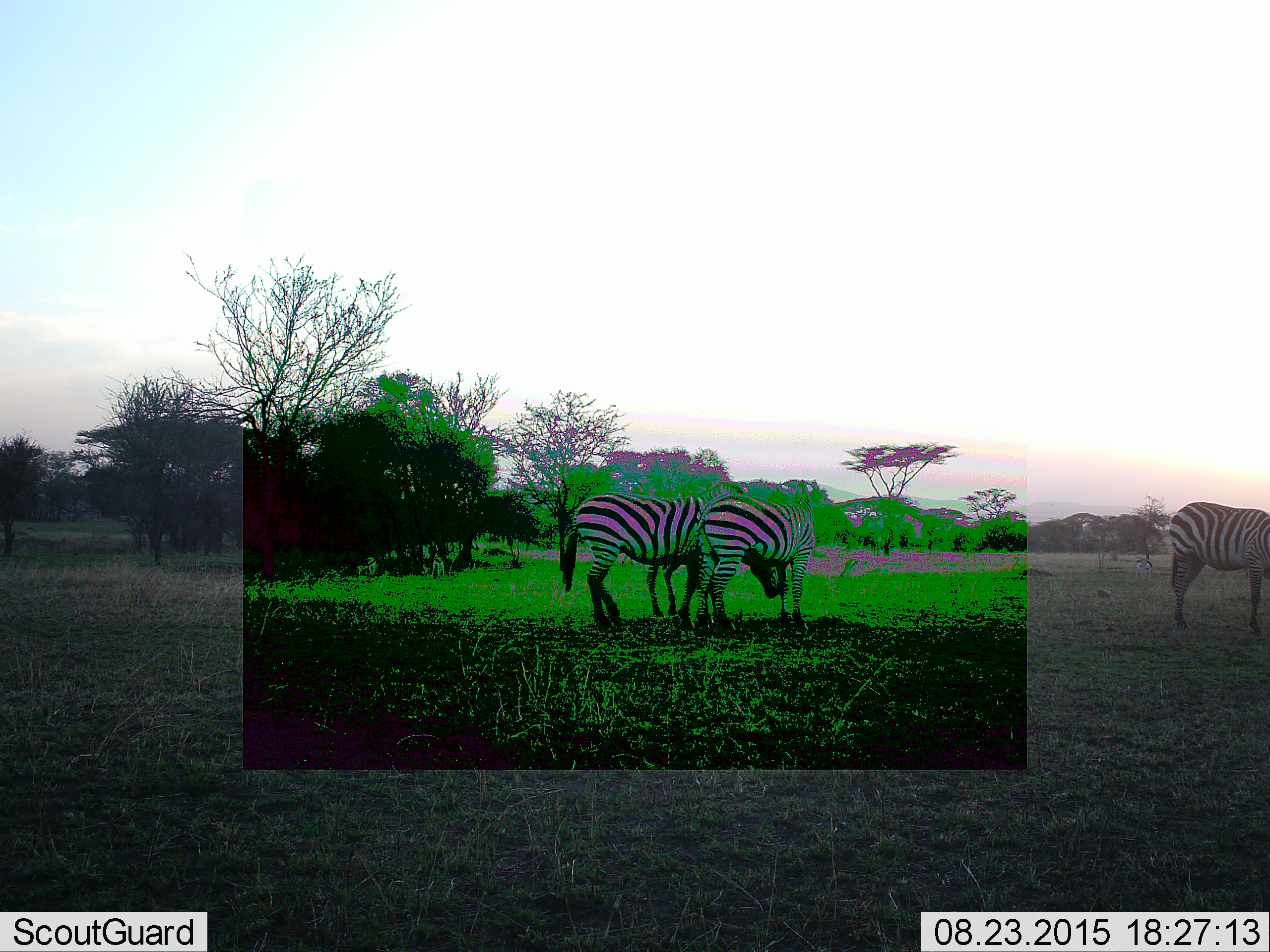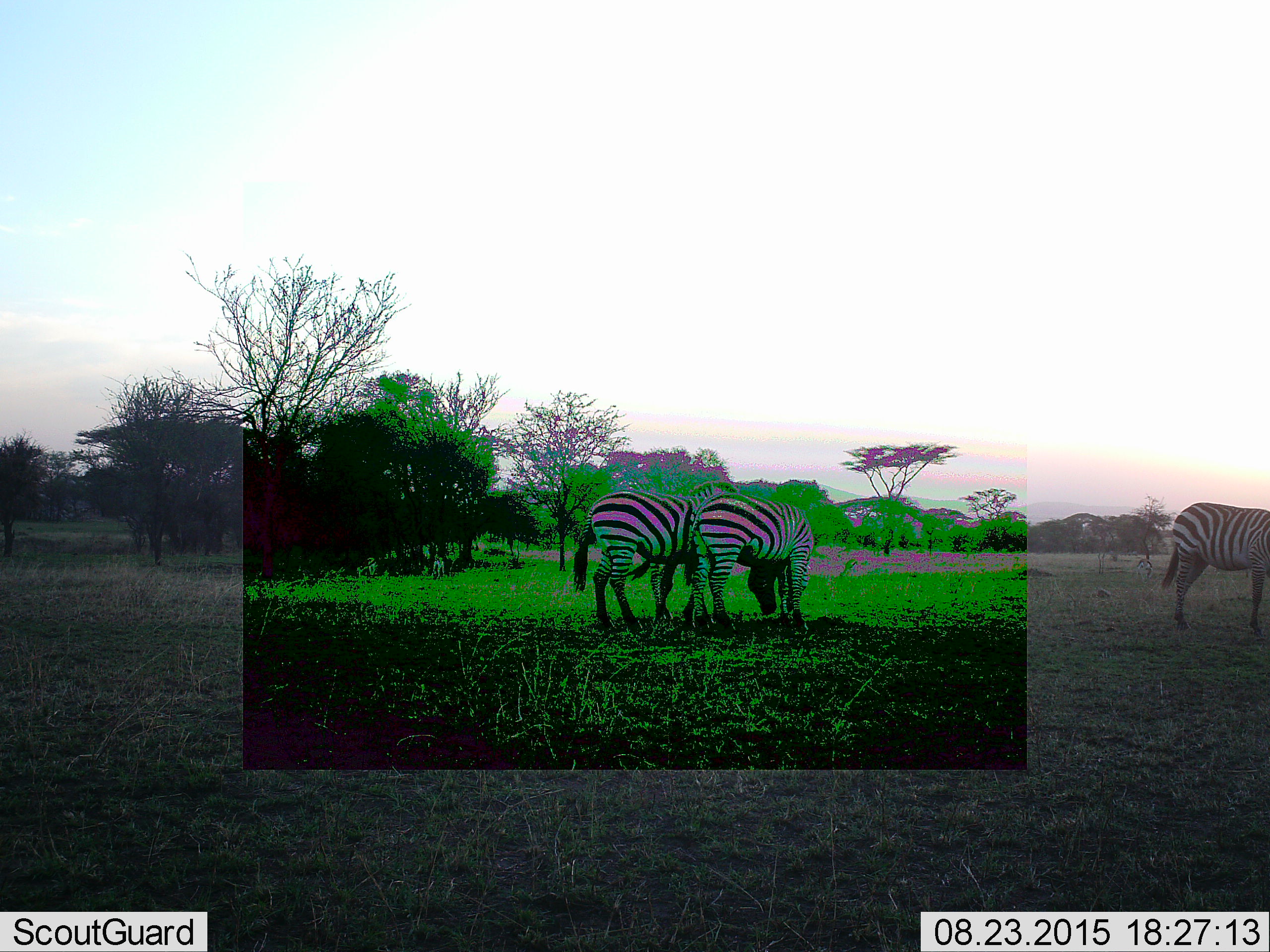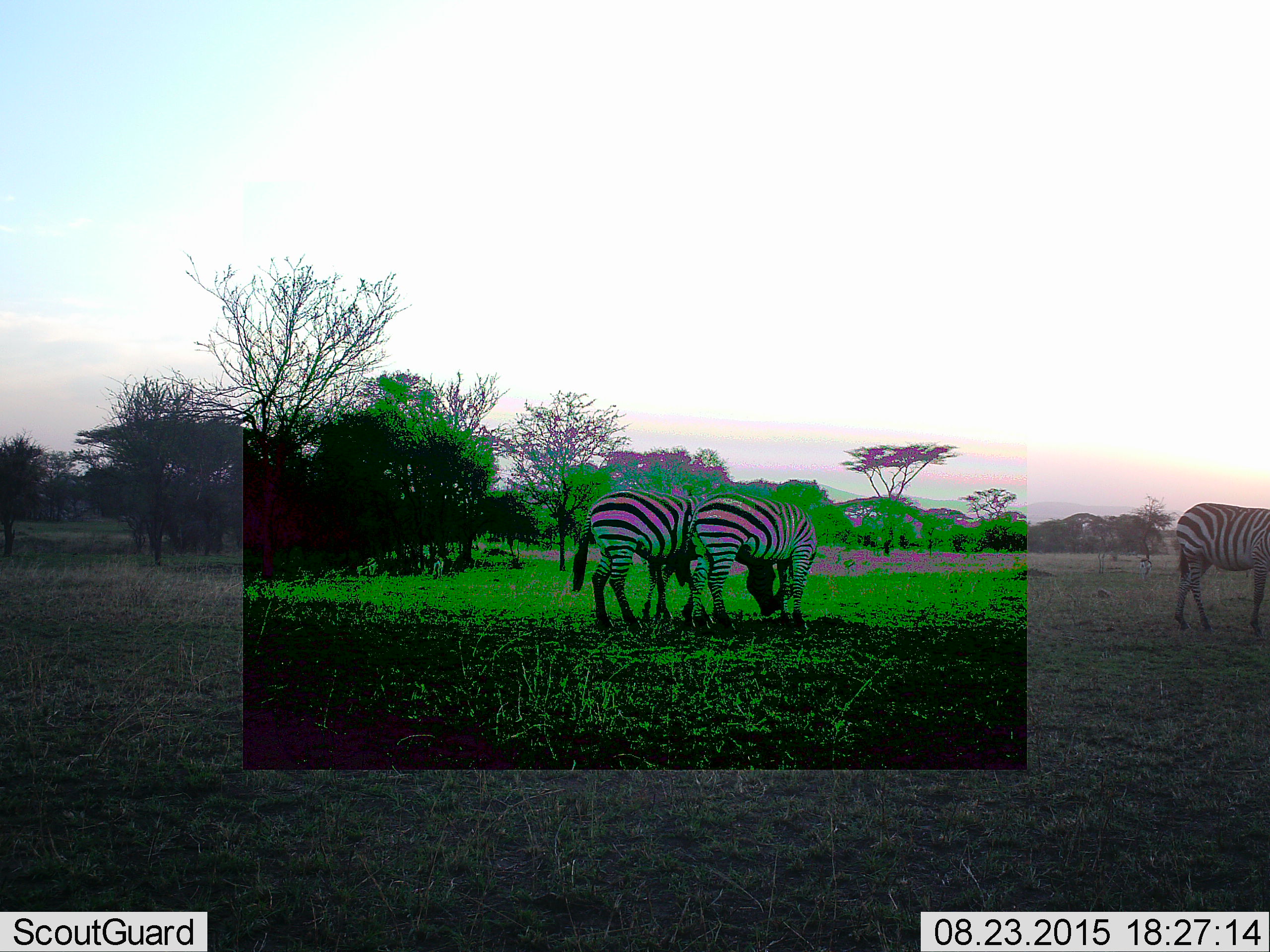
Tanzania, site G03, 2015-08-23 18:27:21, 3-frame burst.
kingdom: Animalia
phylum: Chordata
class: Mammalia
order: Perissodactyla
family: Equidae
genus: Equus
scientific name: Equus quagga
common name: plains zebra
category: zebra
Zebra (plains zebra) (Equus quagga), count 3. Behavior (volunteer vote fractions): standing 40%, resting 0%, moving 5%, interacting 15%. Young present (vote fraction): 0%. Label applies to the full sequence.